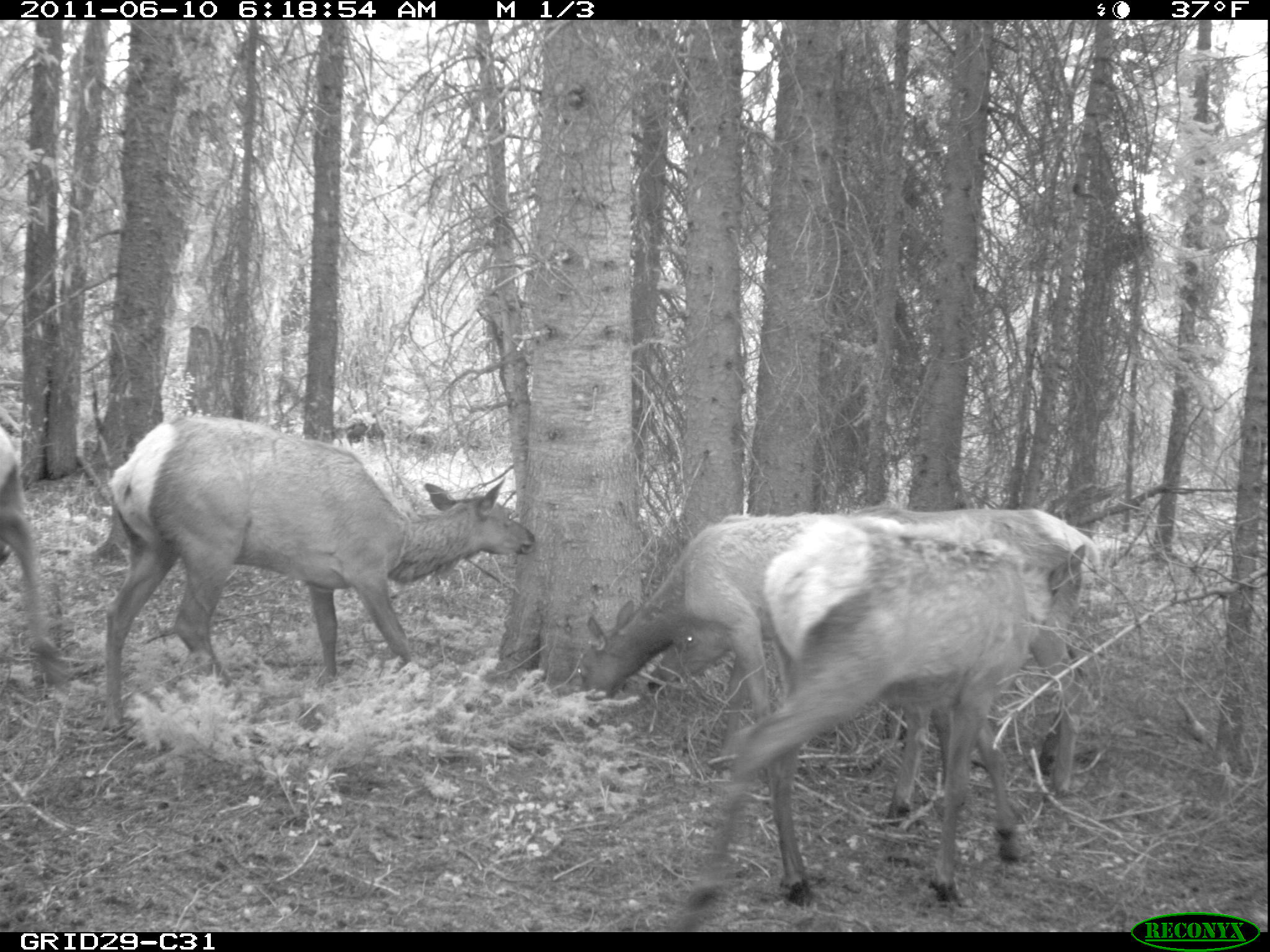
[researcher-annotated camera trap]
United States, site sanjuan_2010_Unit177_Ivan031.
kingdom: Animalia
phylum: Chordata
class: Mammalia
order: Artiodactyla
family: Cervidae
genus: Cervus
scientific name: Cervus elaphus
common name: red deer